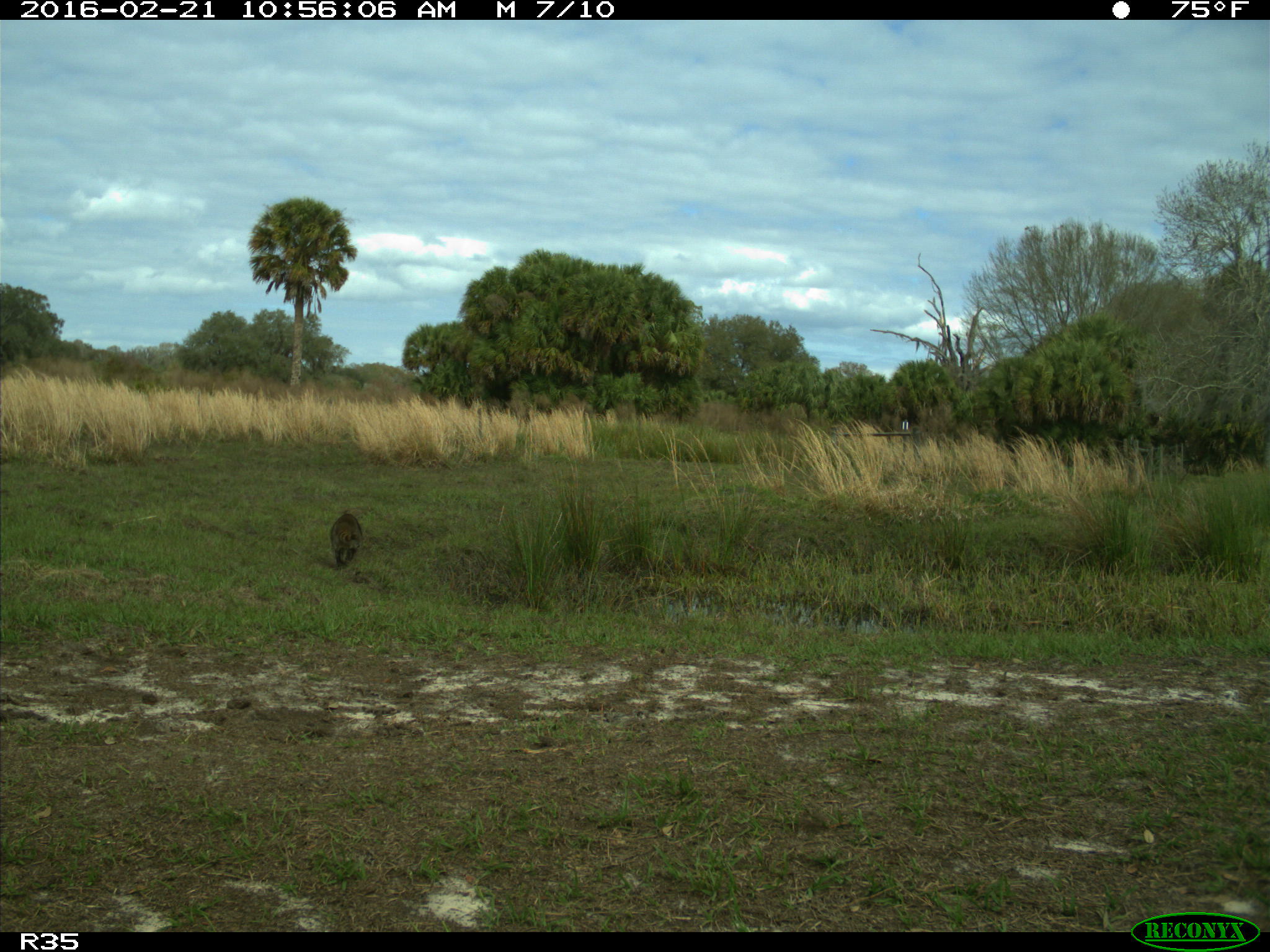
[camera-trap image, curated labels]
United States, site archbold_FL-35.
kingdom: Animalia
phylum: Chordata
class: Mammalia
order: Carnivora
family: Procyonidae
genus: Procyon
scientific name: Procyon lotor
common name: common raccoon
Procyon lotor (common raccoon).